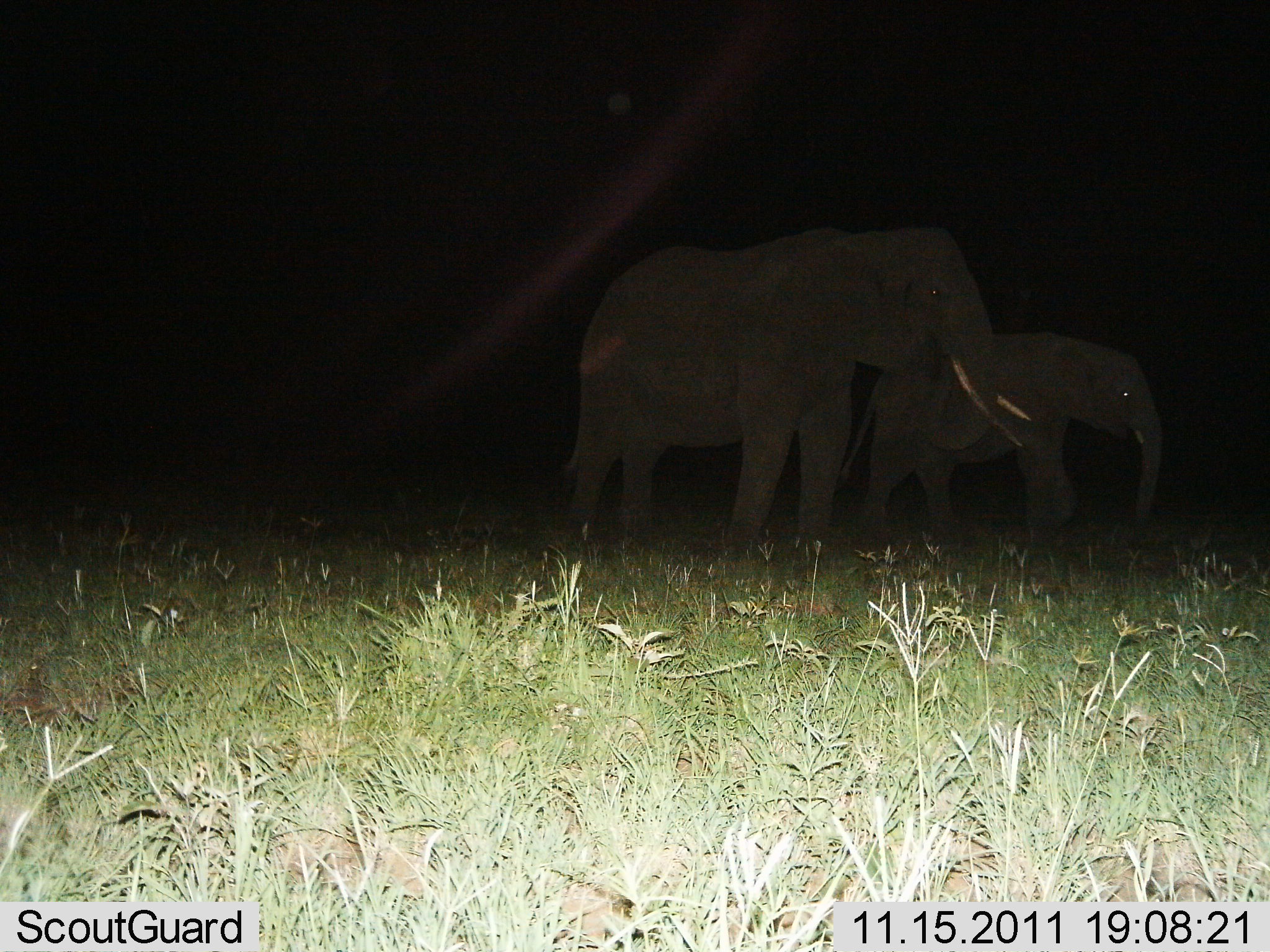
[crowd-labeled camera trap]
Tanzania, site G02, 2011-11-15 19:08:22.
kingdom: Animalia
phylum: Chordata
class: Mammalia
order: Proboscidea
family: Elephantidae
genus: Loxodonta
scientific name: Loxodonta africana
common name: african bush elephant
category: elephant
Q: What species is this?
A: Elephant (african bush elephant) (Loxodonta africana).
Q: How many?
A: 2.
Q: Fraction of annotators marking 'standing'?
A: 73%.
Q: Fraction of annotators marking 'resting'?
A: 0%.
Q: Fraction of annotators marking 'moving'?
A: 36%.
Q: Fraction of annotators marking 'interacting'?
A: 0%.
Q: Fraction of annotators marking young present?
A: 27%.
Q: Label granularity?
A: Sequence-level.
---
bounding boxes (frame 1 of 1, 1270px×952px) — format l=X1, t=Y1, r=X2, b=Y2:
animal: l=558, t=223, r=1032, b=585; l=834, t=326, r=1163, b=575